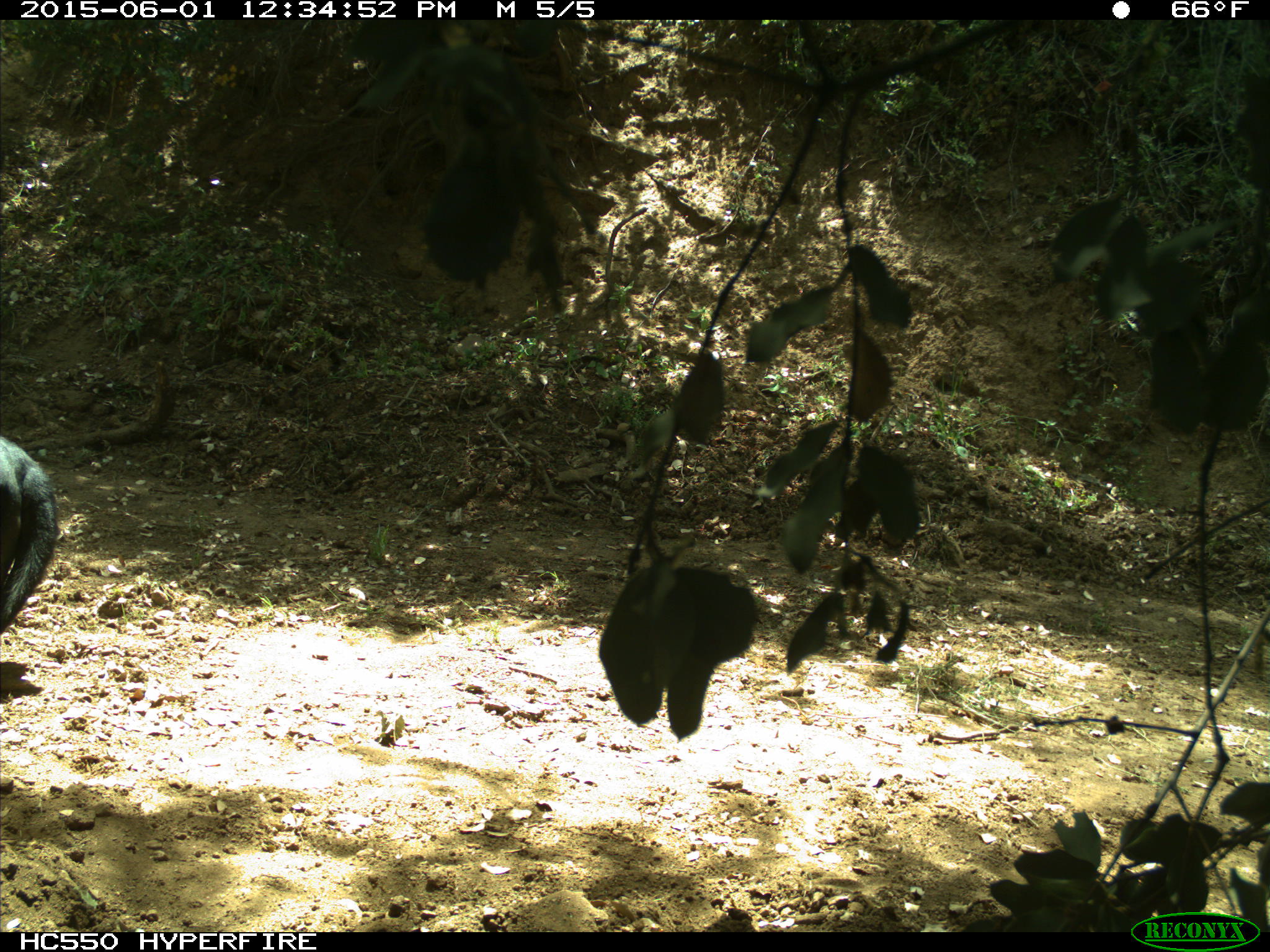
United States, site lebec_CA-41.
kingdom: Animalia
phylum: Chordata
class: Mammalia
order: Artiodactyla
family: Bovidae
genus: Bos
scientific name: Bos taurus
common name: domestic cow